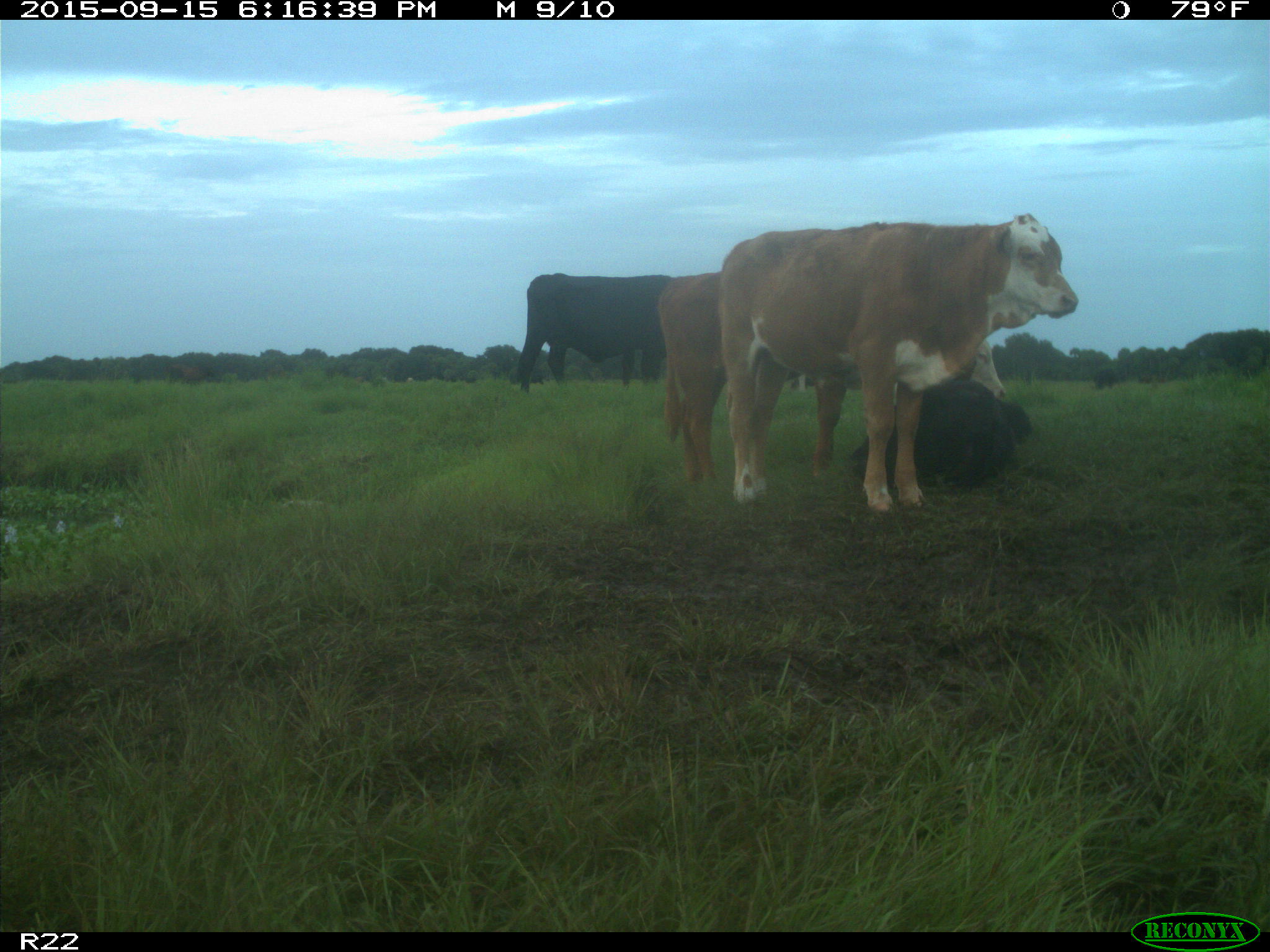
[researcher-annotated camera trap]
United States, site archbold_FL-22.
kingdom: Animalia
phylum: Chordata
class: Mammalia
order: Artiodactyla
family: Bovidae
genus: Bos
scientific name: Bos taurus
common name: domestic cow